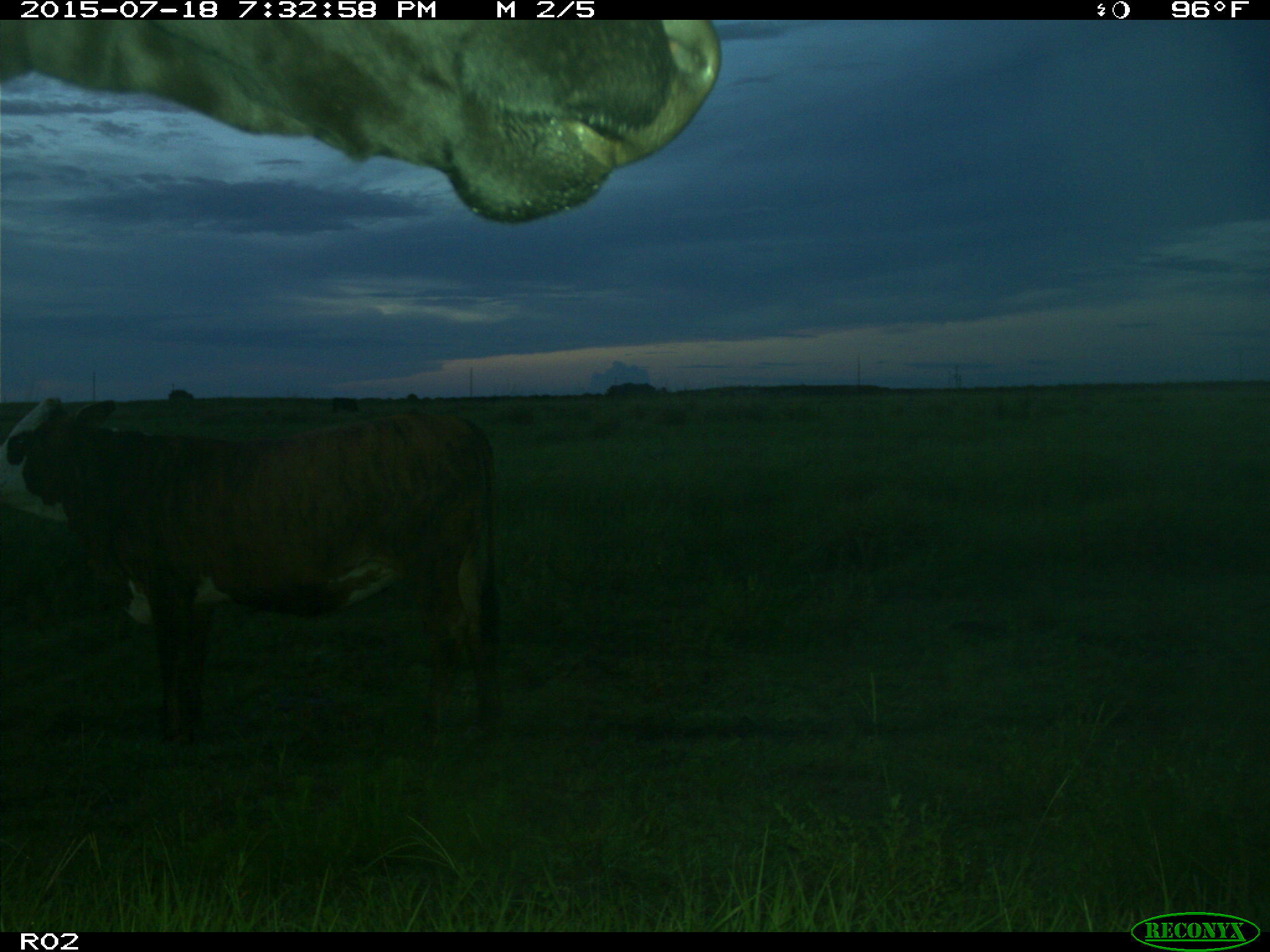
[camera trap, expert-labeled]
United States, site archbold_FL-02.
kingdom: Animalia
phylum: Chordata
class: Mammalia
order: Artiodactyla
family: Bovidae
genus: Bos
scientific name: Bos taurus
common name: domestic cow